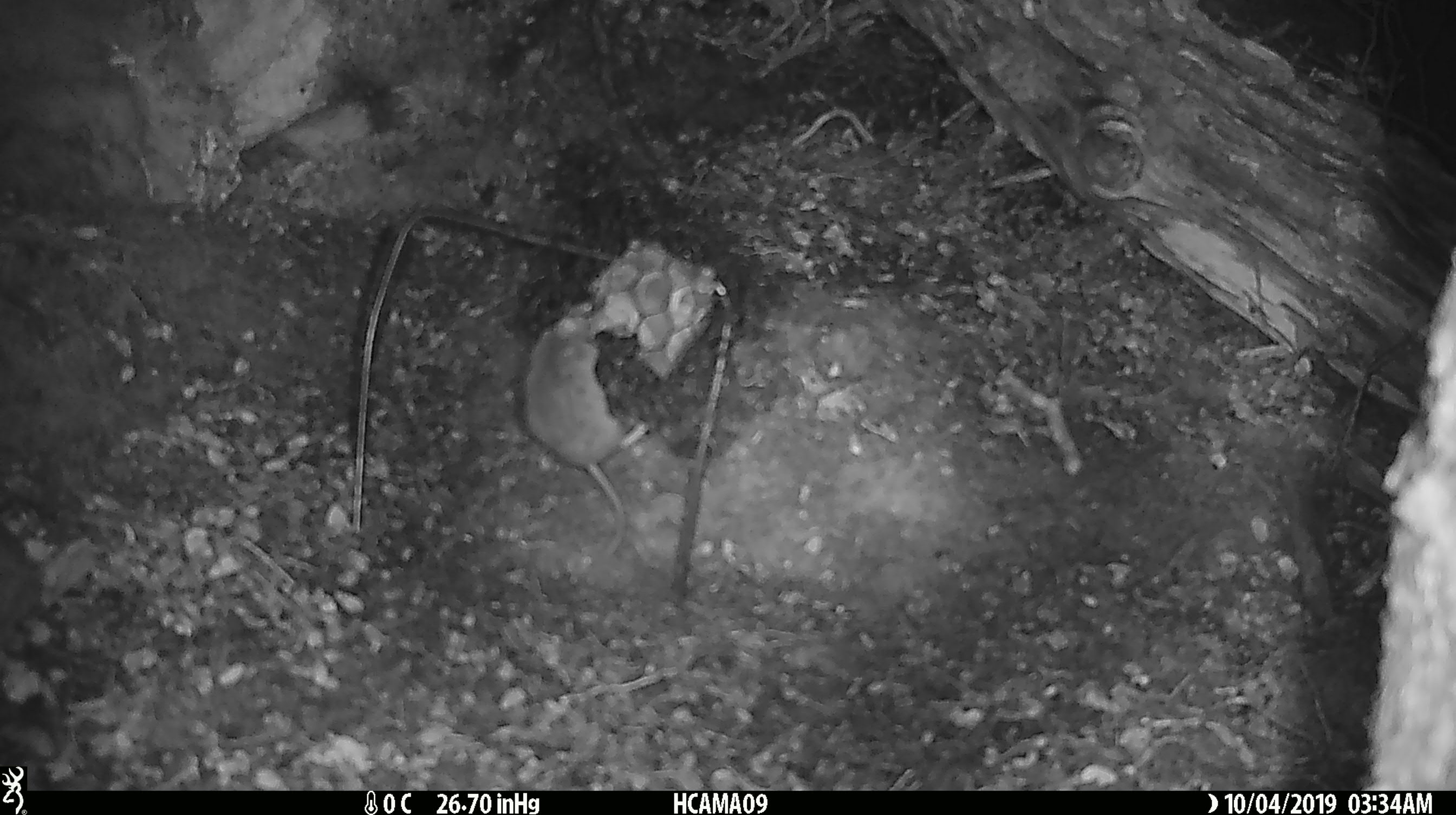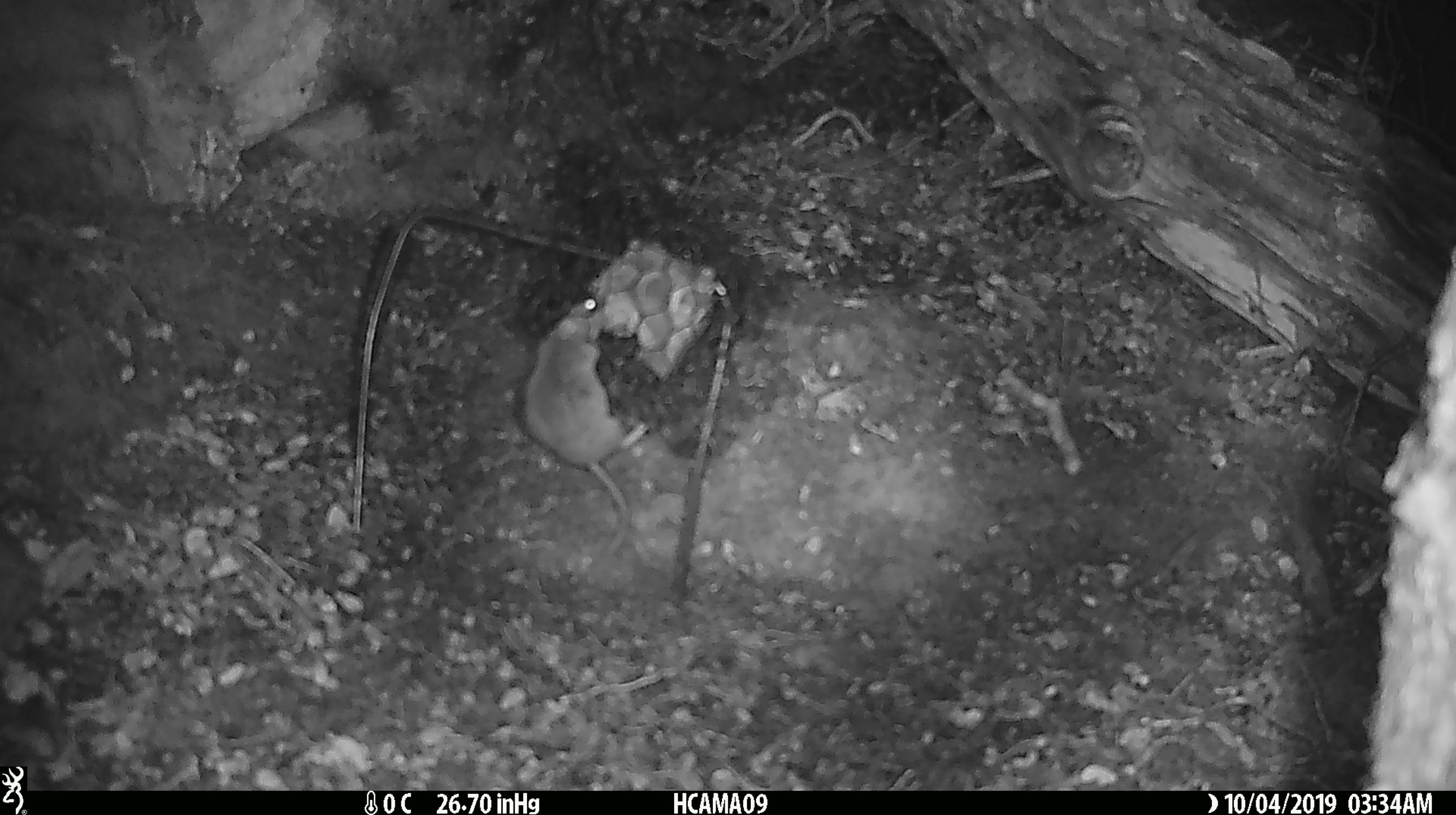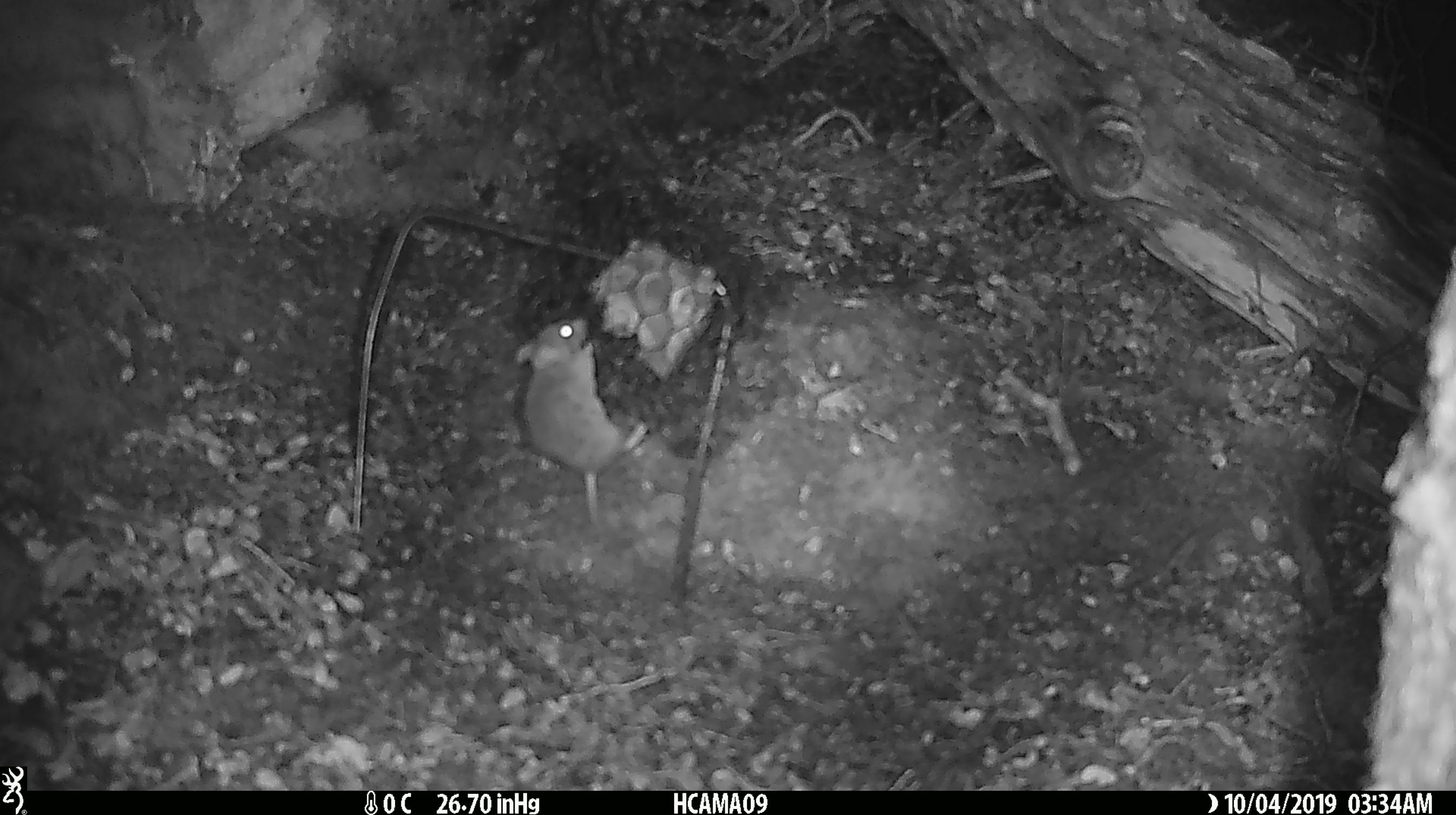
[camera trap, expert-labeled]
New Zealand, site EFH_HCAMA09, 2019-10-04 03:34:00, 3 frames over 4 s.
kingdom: Animalia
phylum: Chordata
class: Mammalia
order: Rodentia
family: Muridae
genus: Mus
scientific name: Mus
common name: mouse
Mouse (Mus).